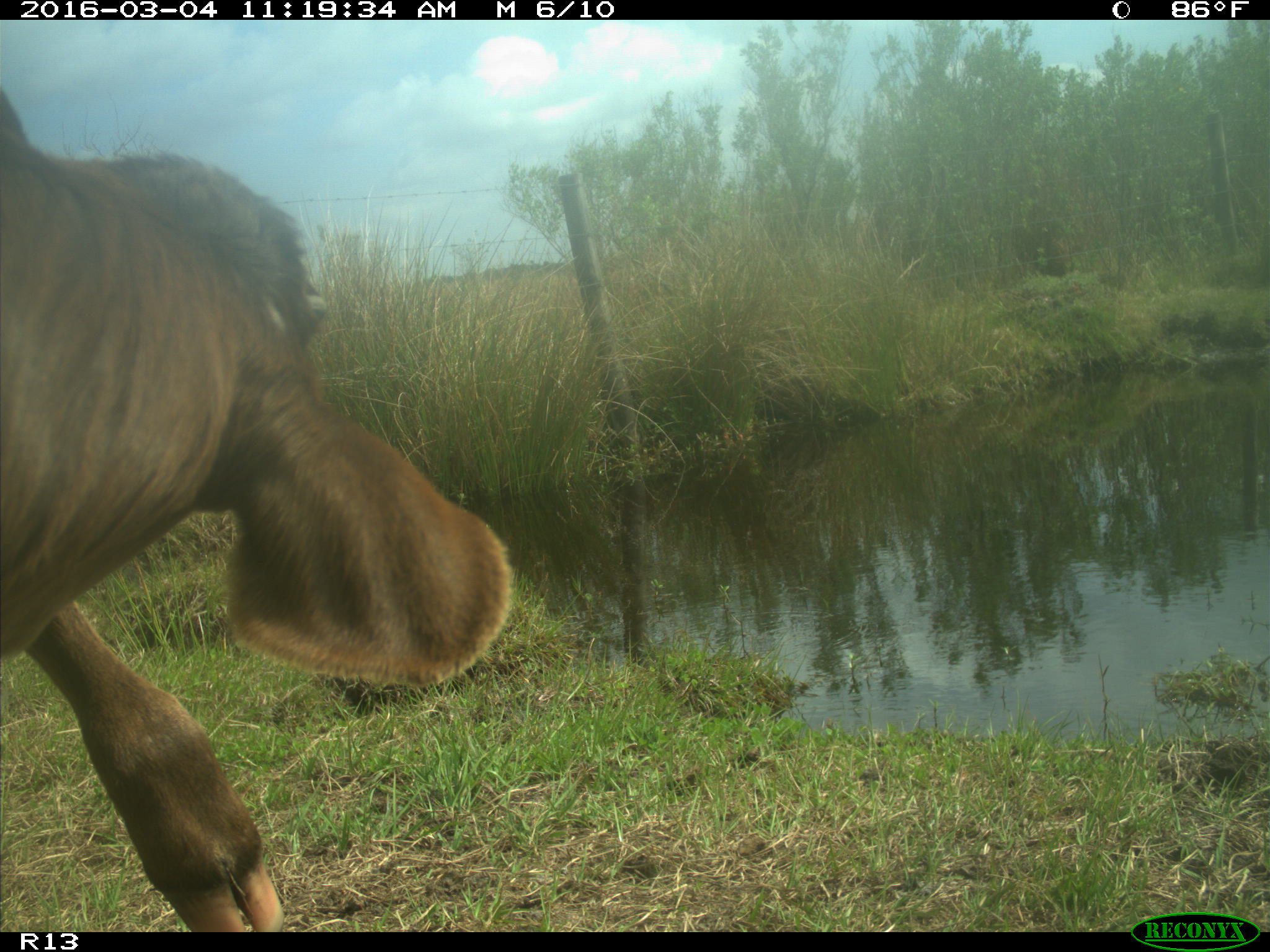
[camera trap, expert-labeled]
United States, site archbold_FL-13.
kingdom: Animalia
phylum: Chordata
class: Mammalia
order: Artiodactyla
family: Bovidae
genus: Bos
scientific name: Bos taurus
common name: domestic cow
Bos taurus (domestic cow).